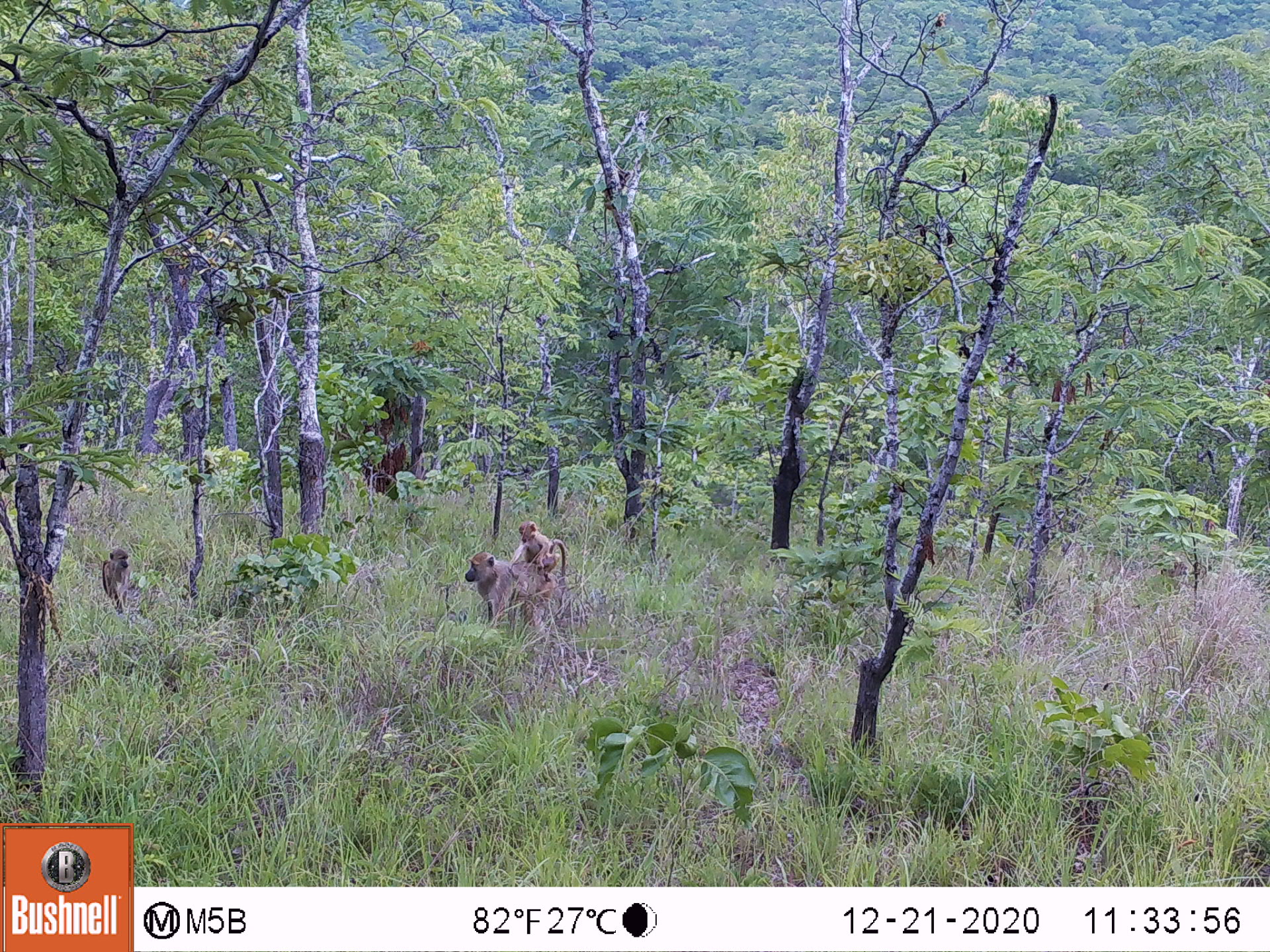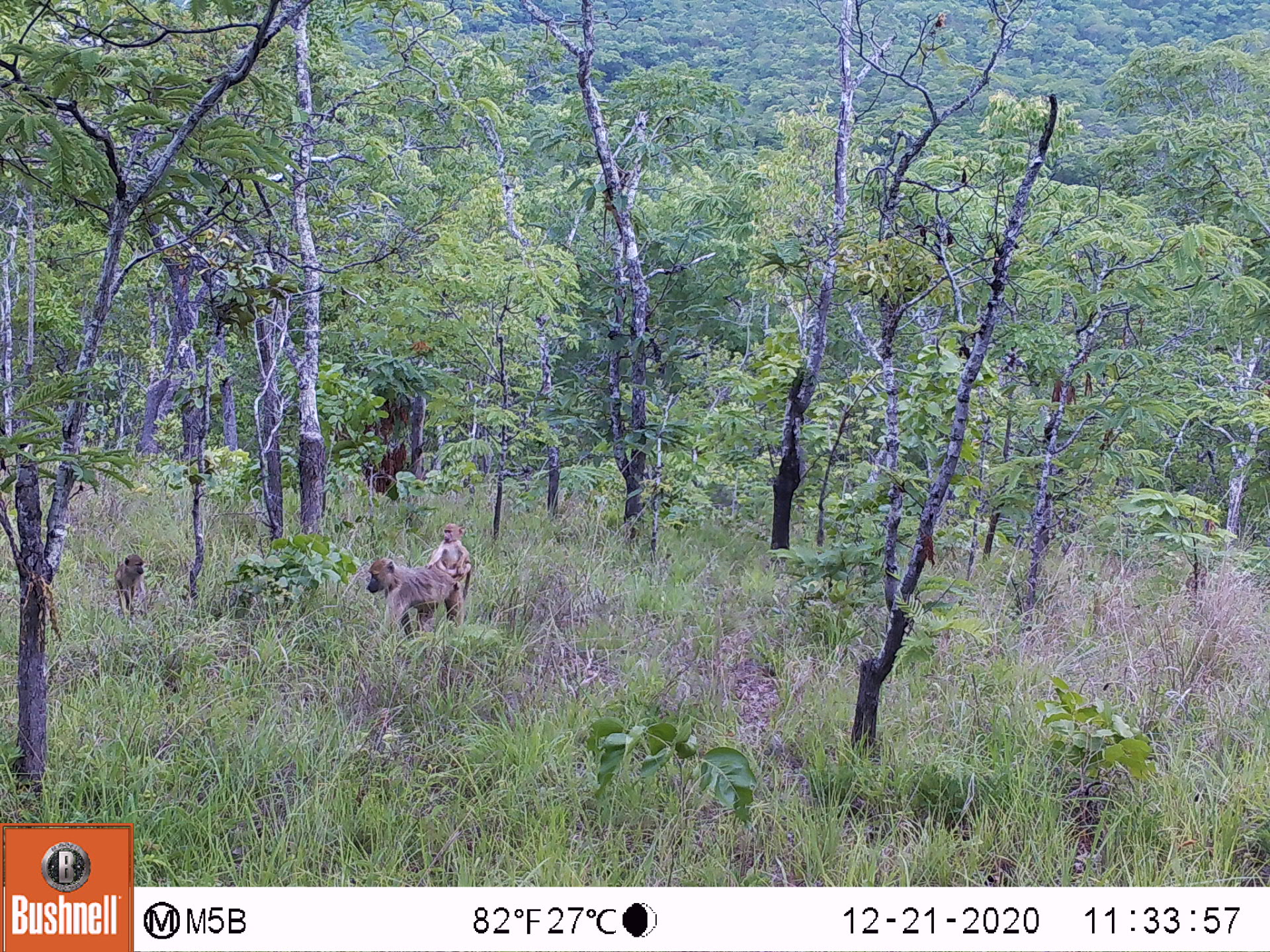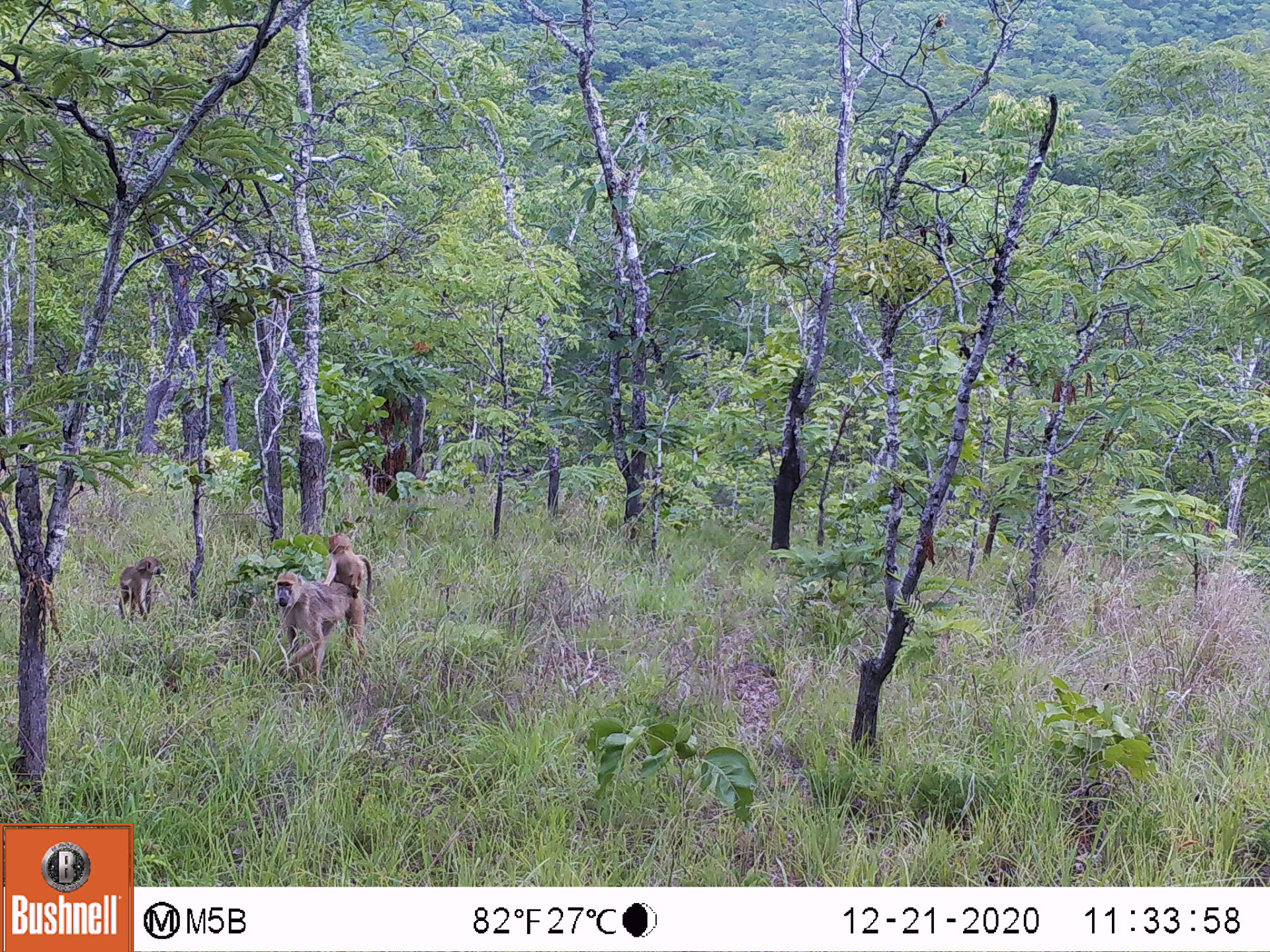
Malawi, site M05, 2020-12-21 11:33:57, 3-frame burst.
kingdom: Animalia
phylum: Chordata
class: Mammalia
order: Primates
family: Cercopithecidae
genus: Papio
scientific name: Papio cynocephalus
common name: yellow baboon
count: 3